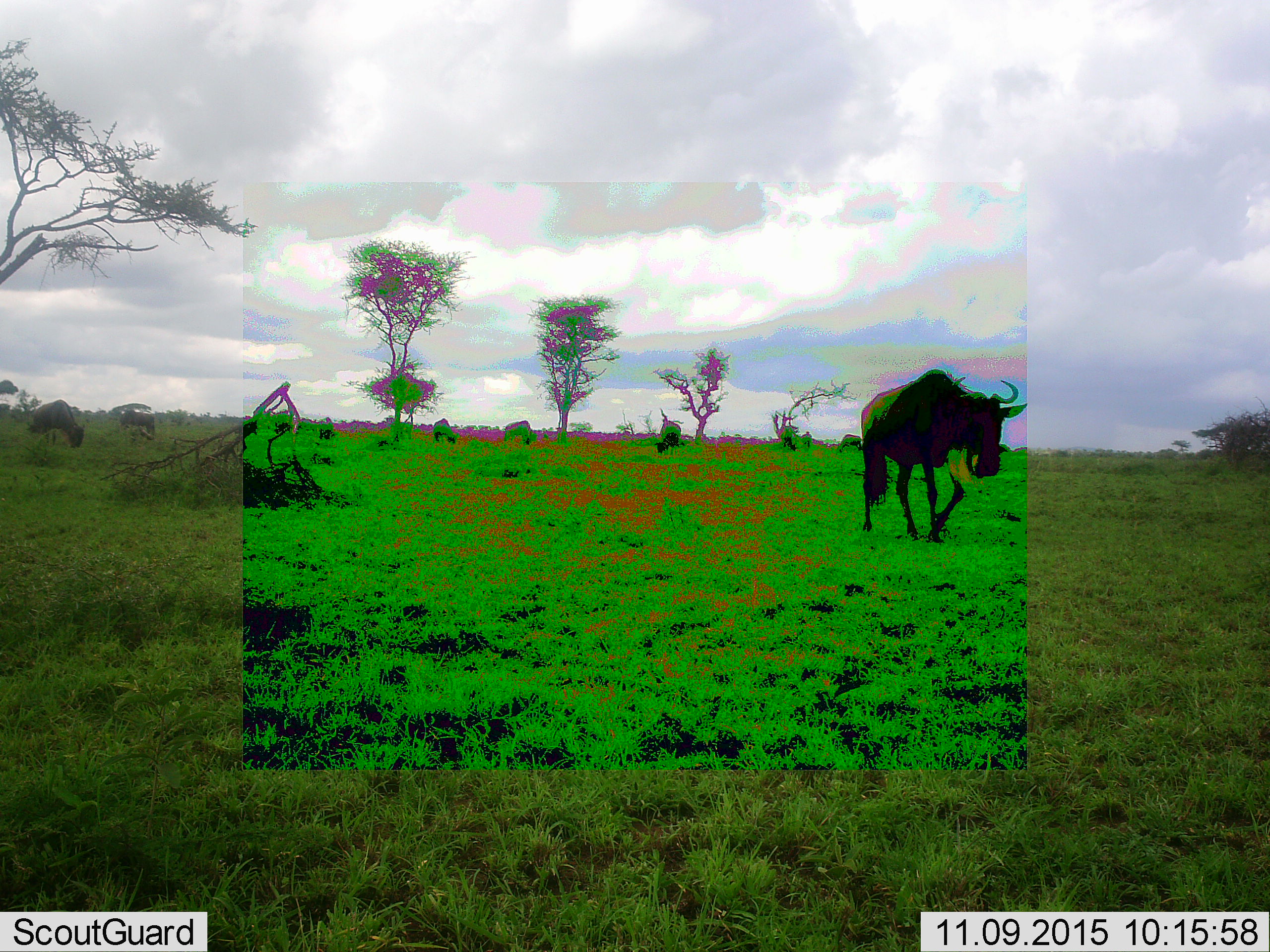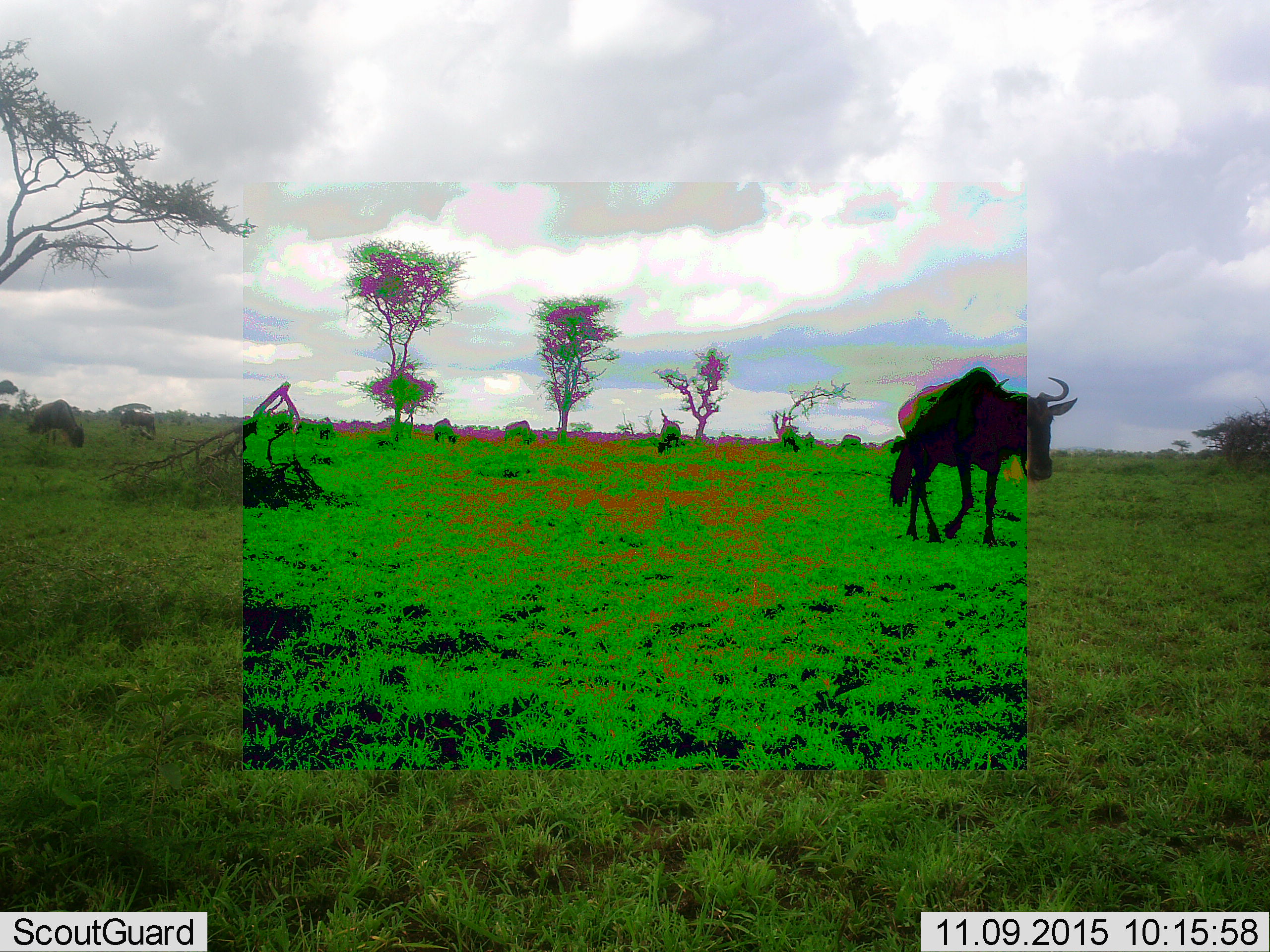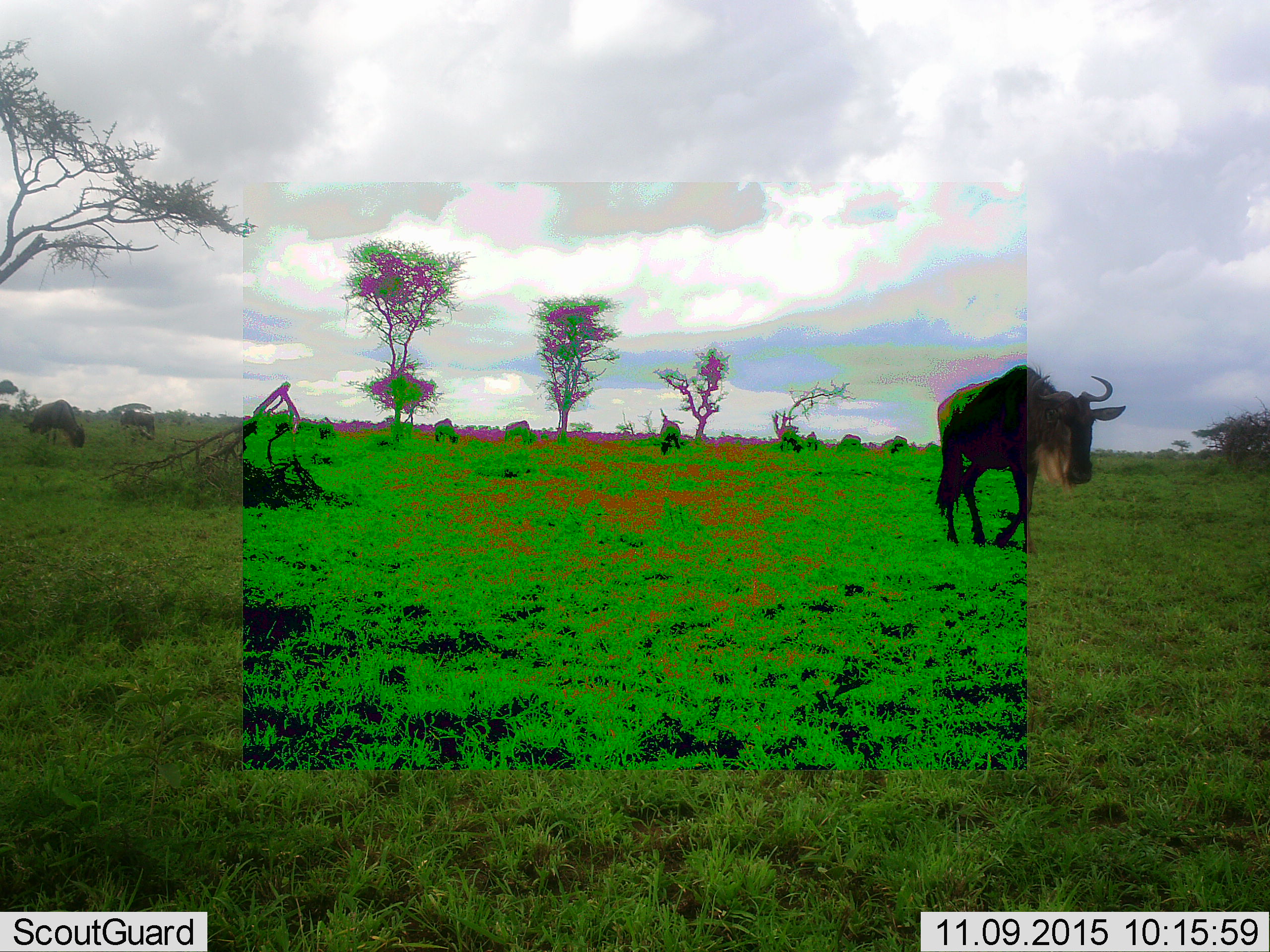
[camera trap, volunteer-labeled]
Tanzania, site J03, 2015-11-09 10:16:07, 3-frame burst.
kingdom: Animalia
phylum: Chordata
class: Mammalia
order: Artiodactyla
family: Bovidae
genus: Connochaetes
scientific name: Connochaetes taurinus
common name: blue wildebeest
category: wildebeest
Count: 11-50.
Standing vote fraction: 67%.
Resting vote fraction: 11%.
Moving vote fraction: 89%.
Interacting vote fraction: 0%.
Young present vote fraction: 0%.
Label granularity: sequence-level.